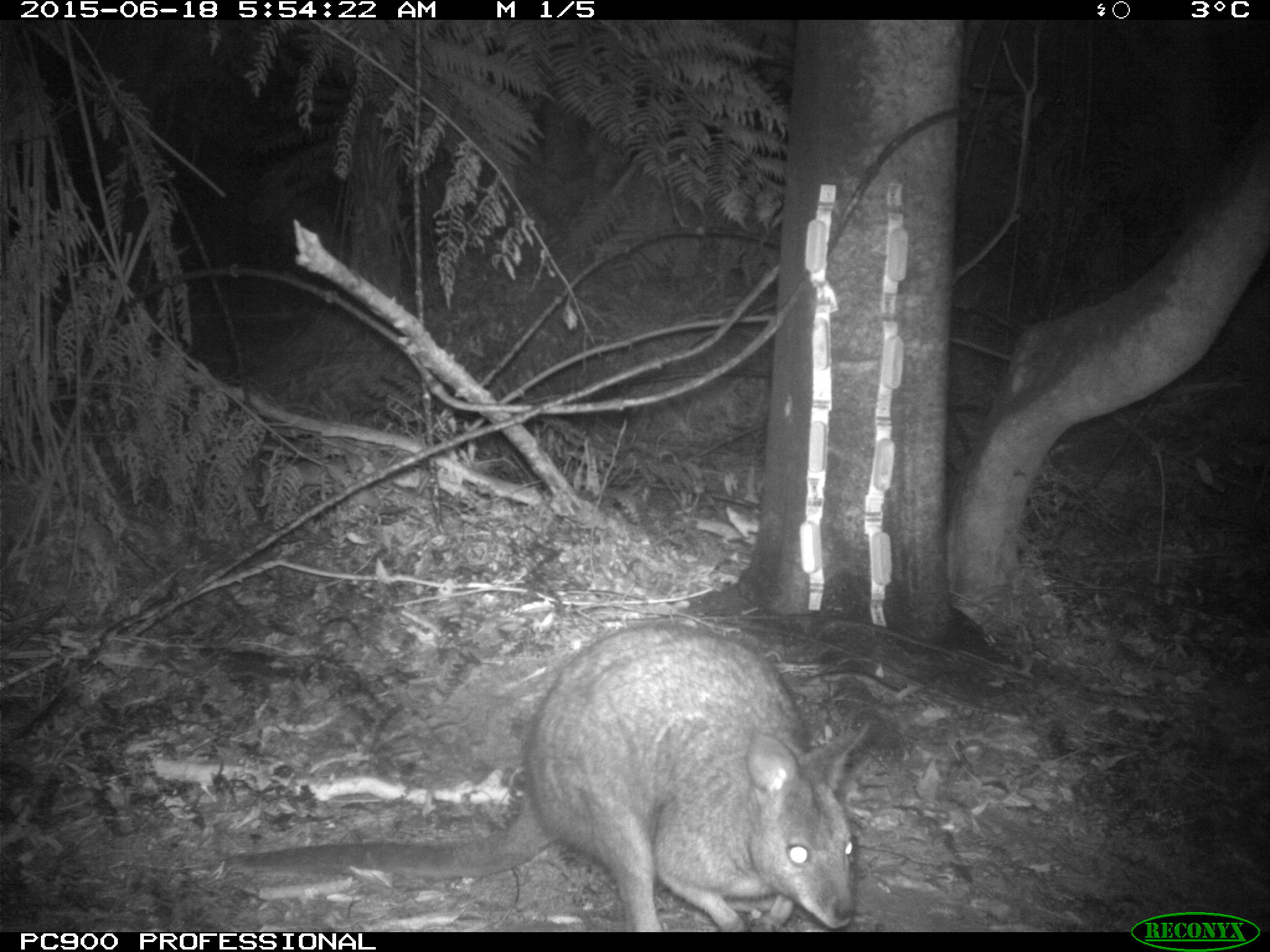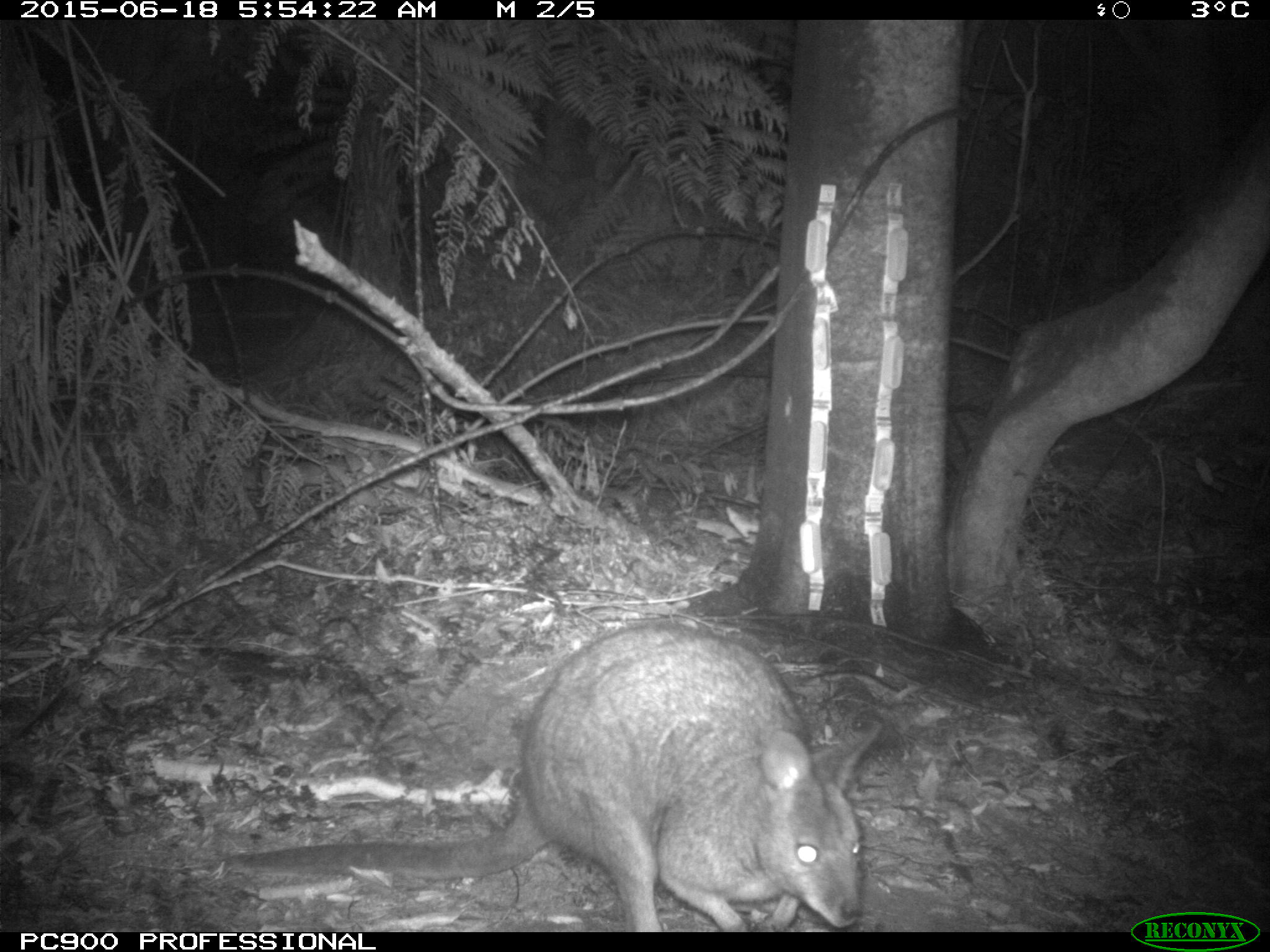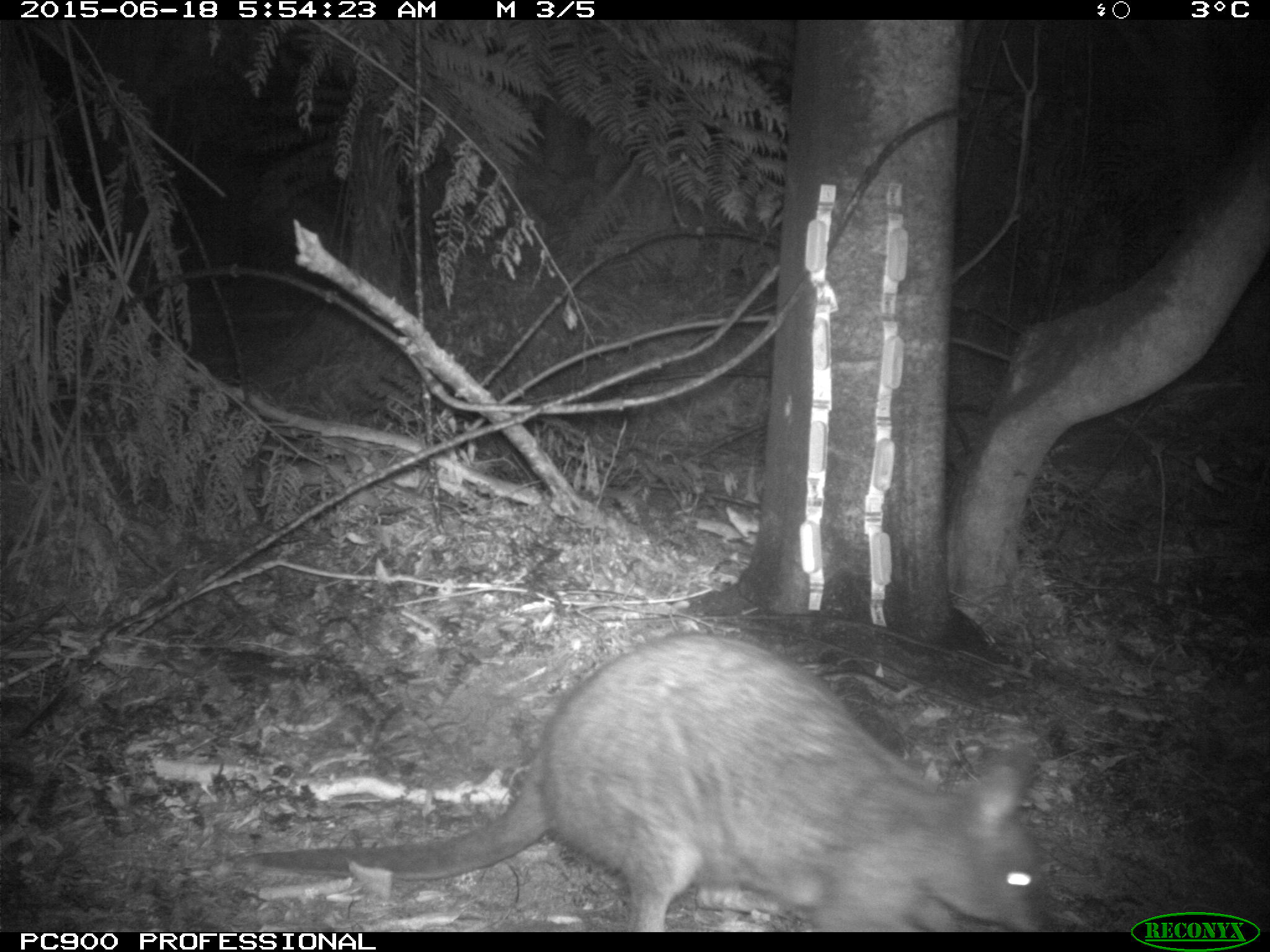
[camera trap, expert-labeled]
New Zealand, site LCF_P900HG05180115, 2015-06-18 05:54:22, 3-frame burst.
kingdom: Animalia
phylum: Chordata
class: Mammalia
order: Diprotodontia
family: Macropodidae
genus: Notamacropus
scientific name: Notamacropus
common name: wallaby